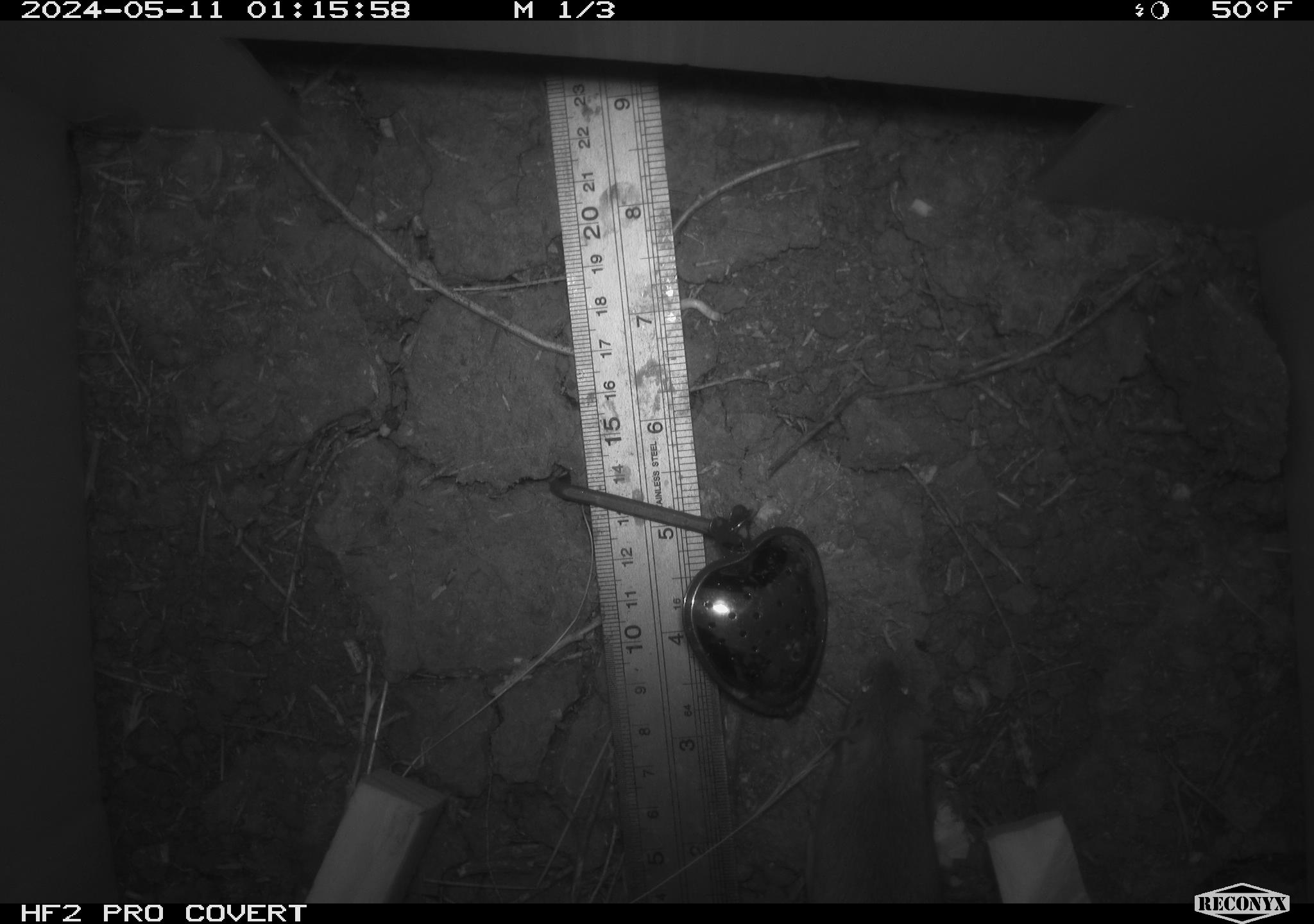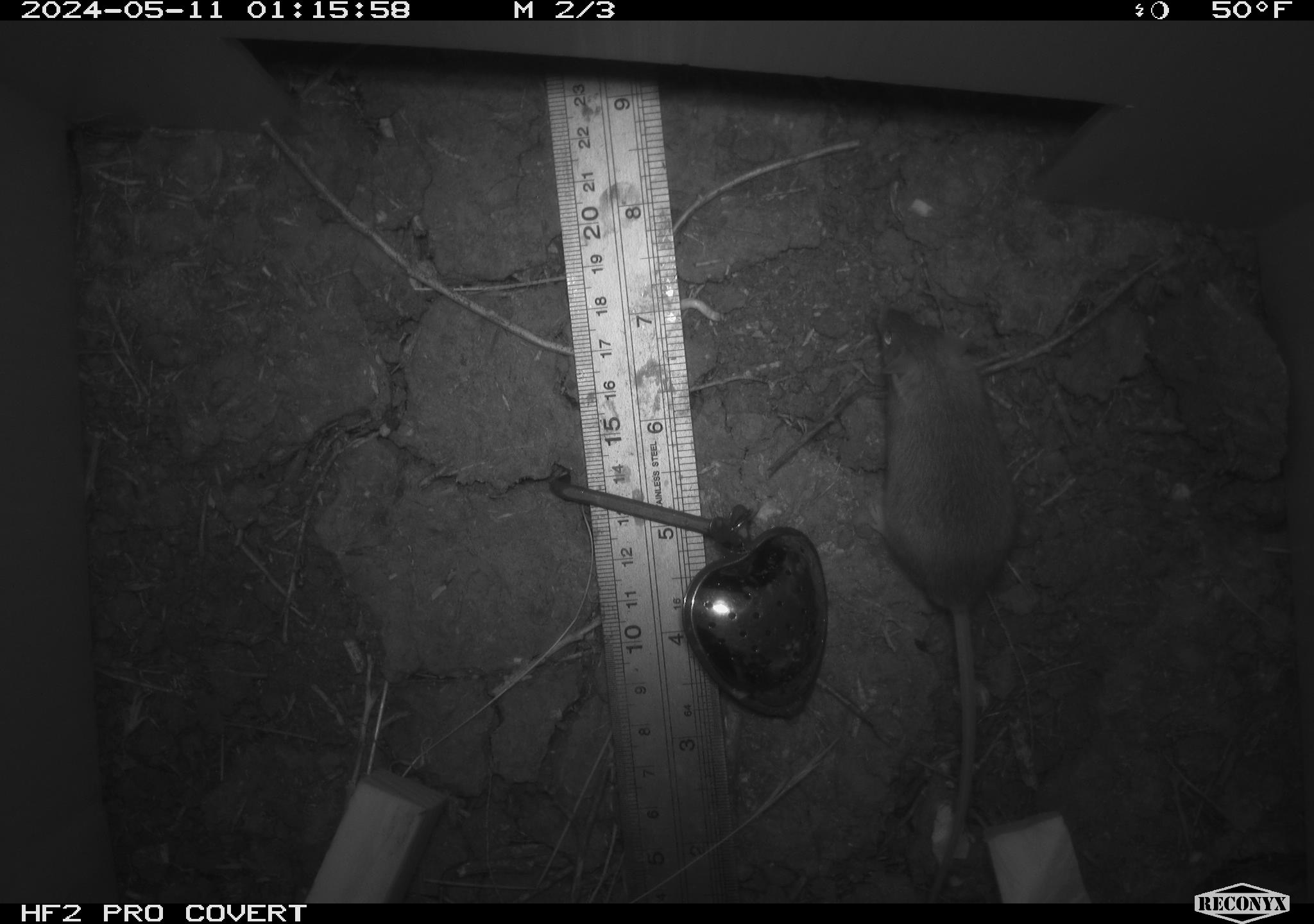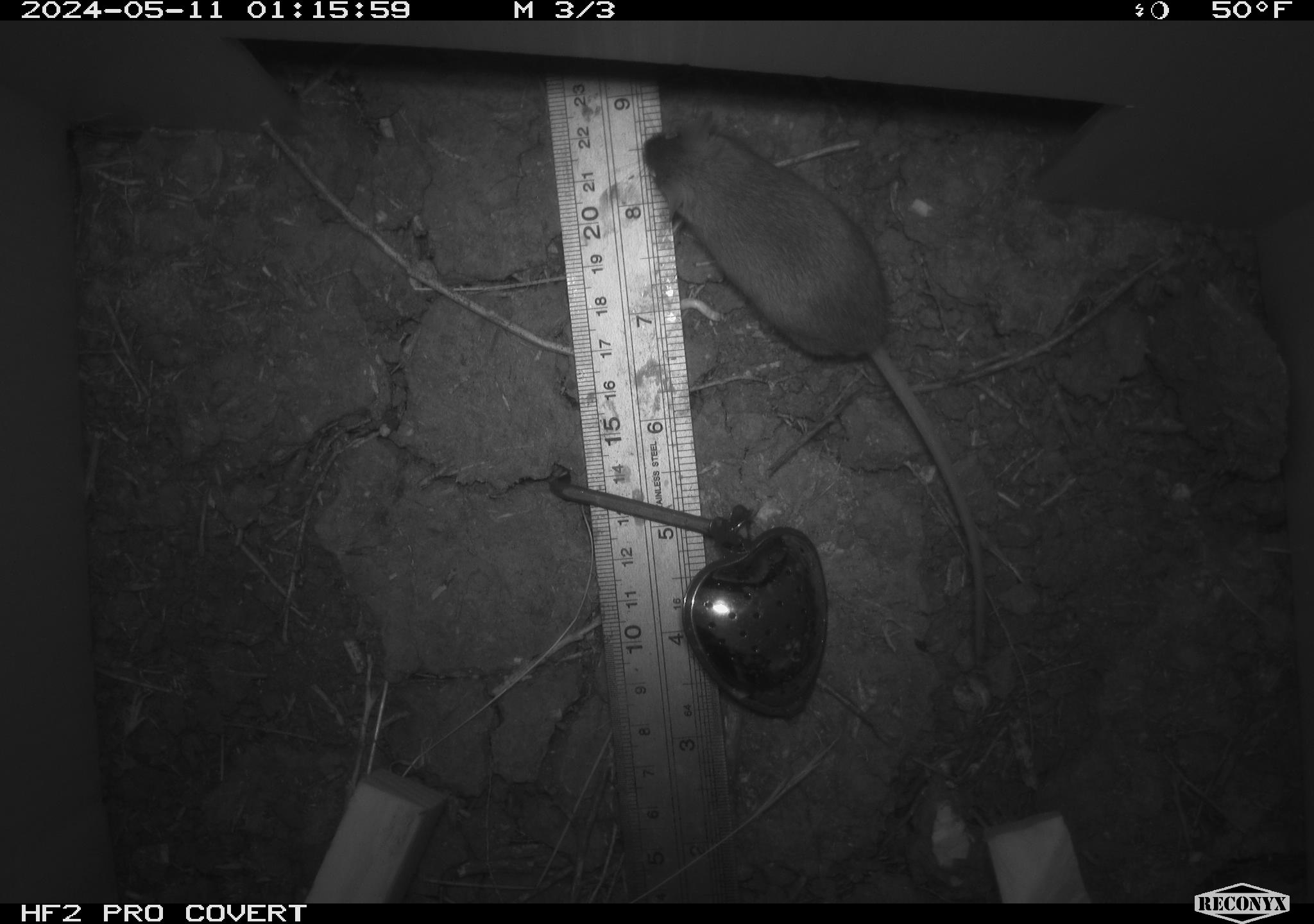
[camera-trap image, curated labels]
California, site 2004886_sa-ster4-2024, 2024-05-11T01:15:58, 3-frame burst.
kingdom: Animalia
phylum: Chordata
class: Mammalia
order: Rodentia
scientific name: Rodentia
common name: mouse species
Mouse species (Rodentia).